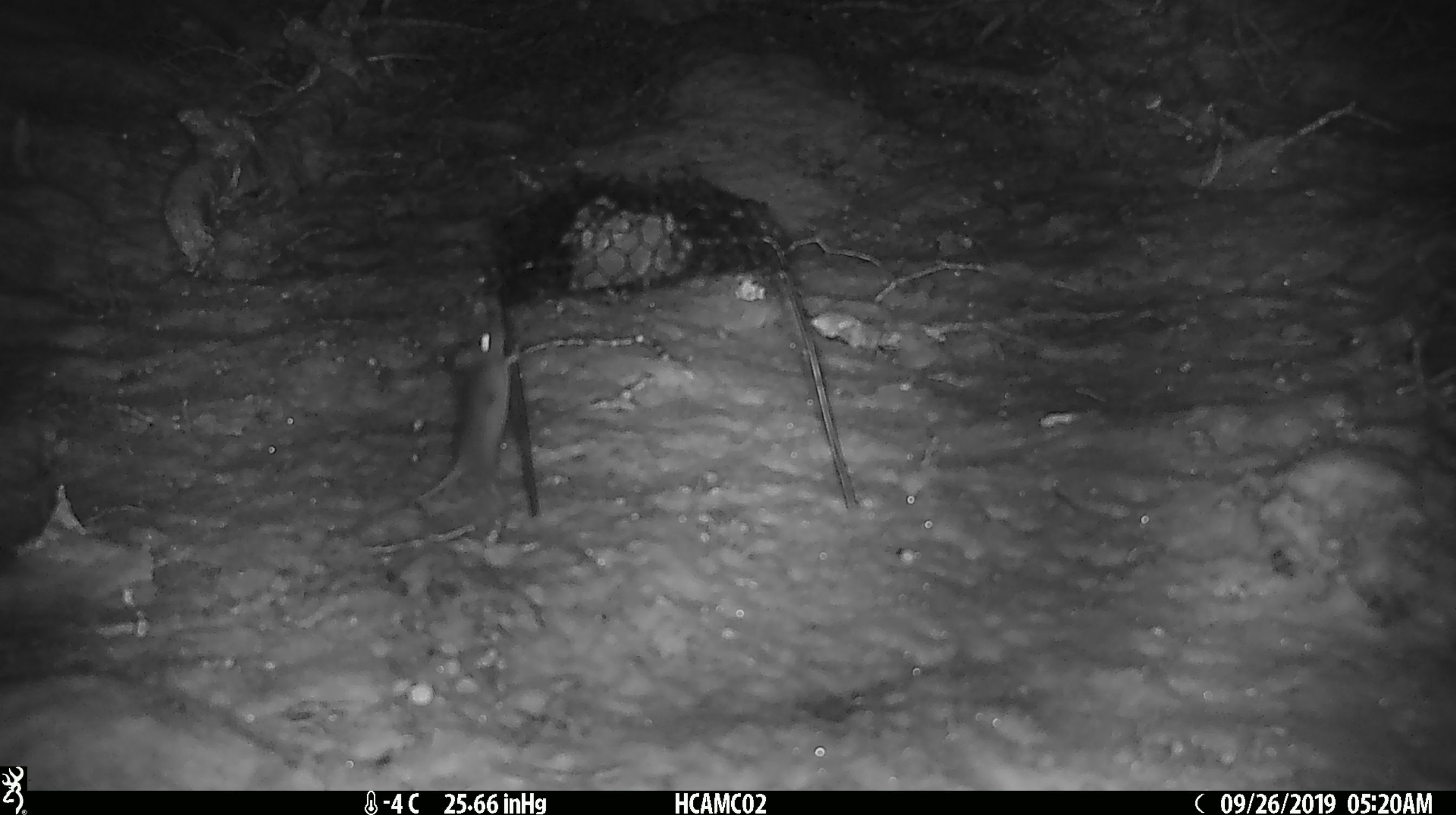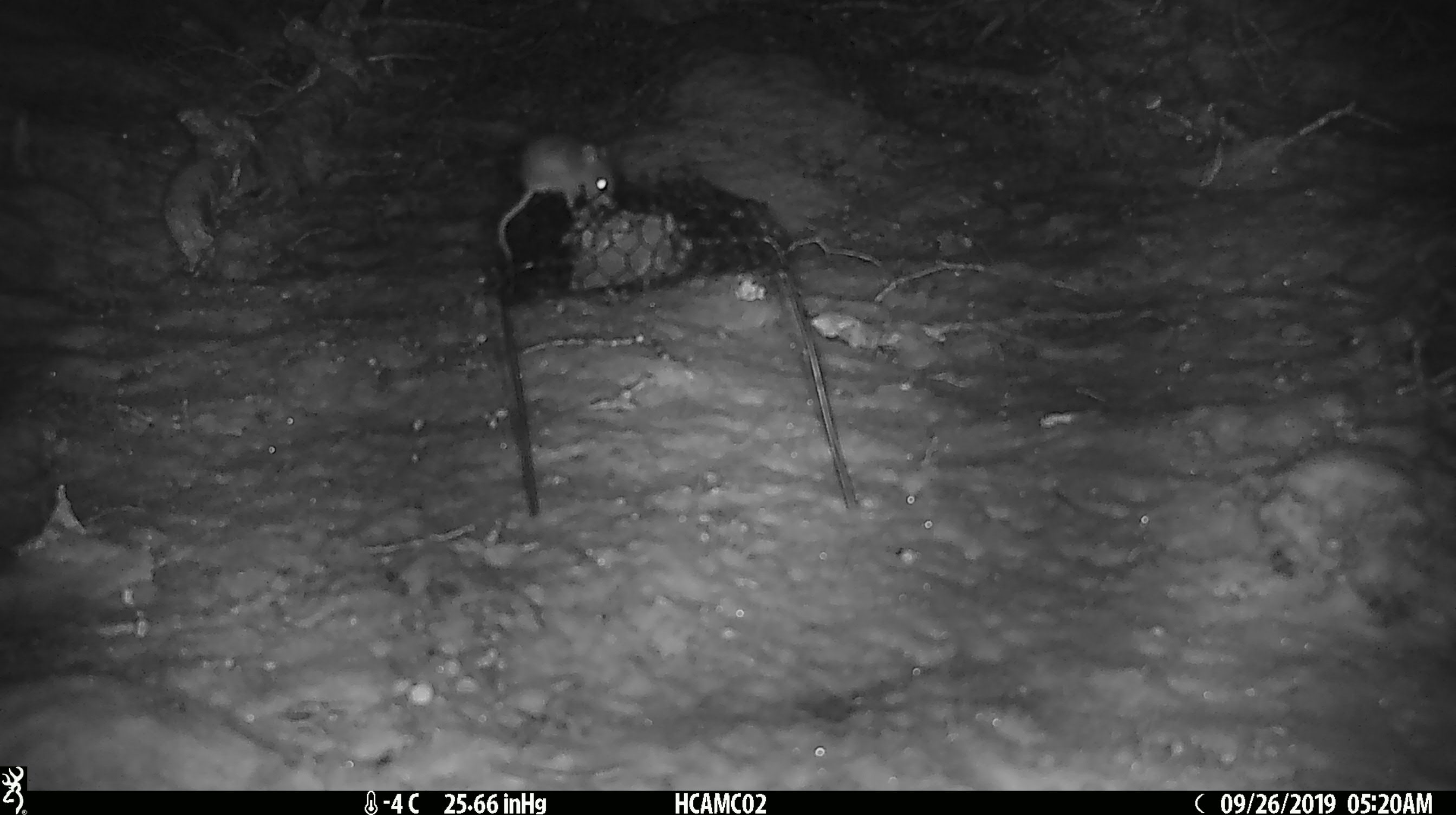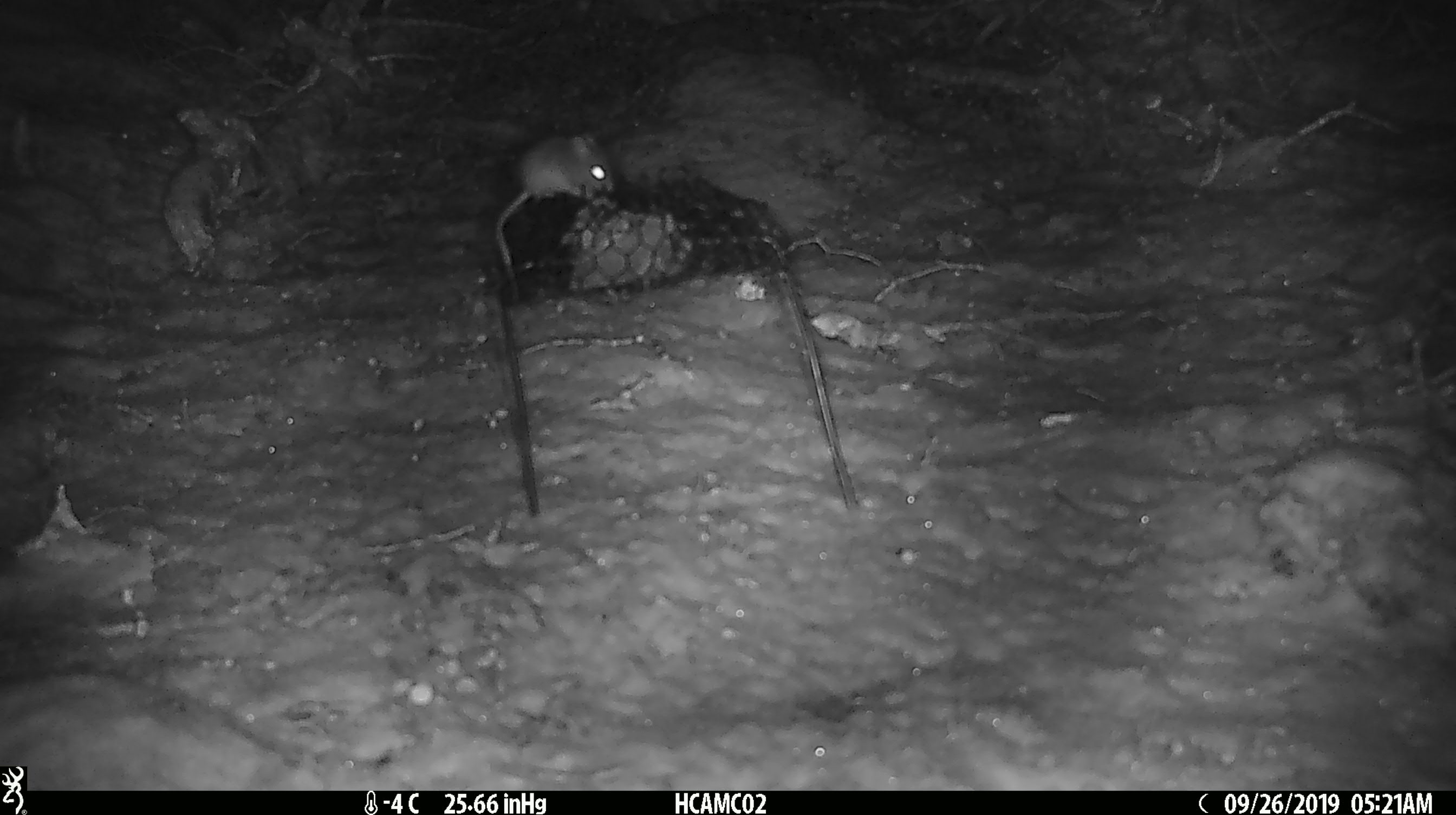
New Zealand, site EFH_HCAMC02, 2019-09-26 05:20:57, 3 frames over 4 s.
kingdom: Animalia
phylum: Chordata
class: Mammalia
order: Rodentia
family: Muridae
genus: Mus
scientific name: Mus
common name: mouse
Mouse (Mus).